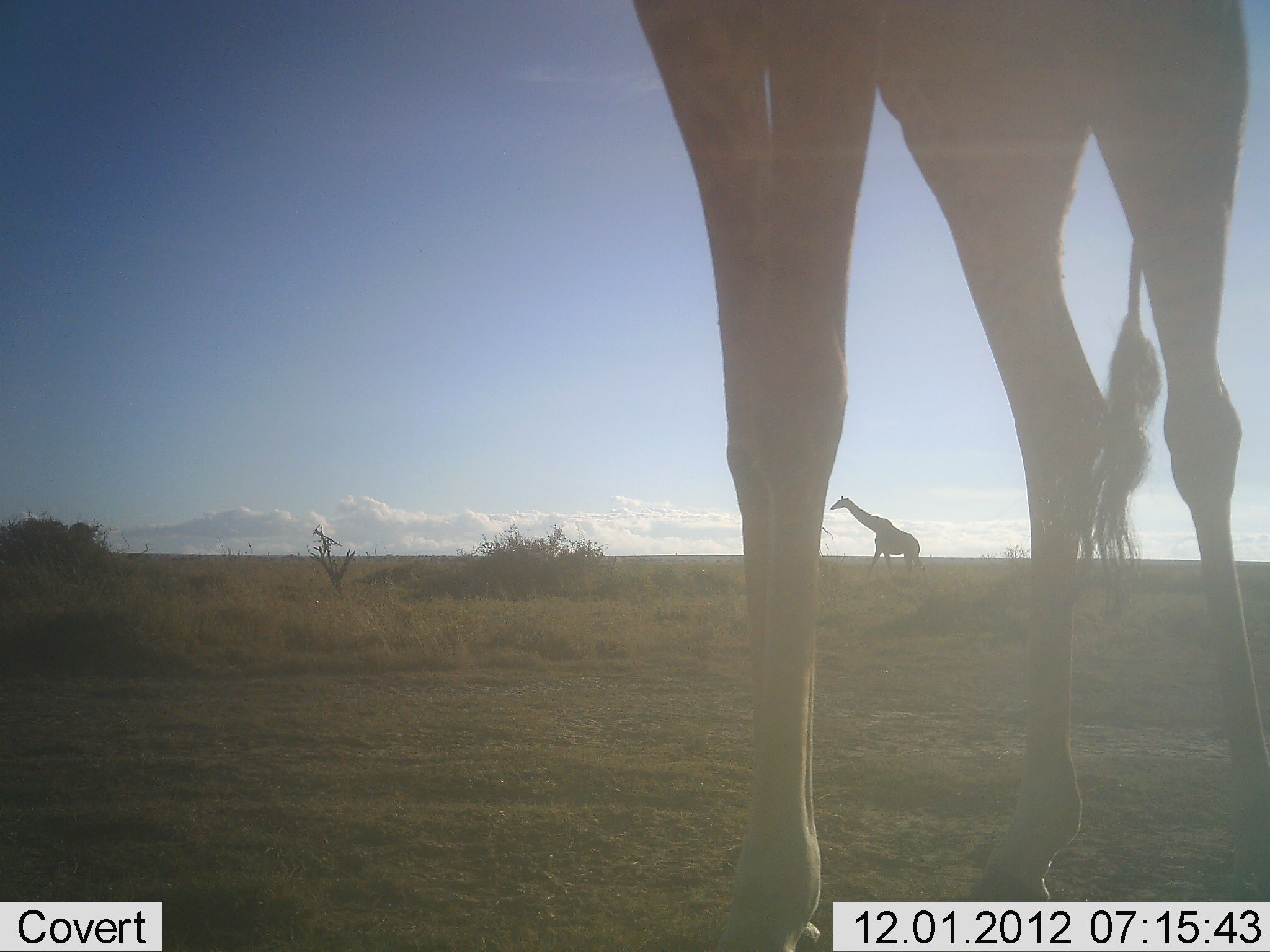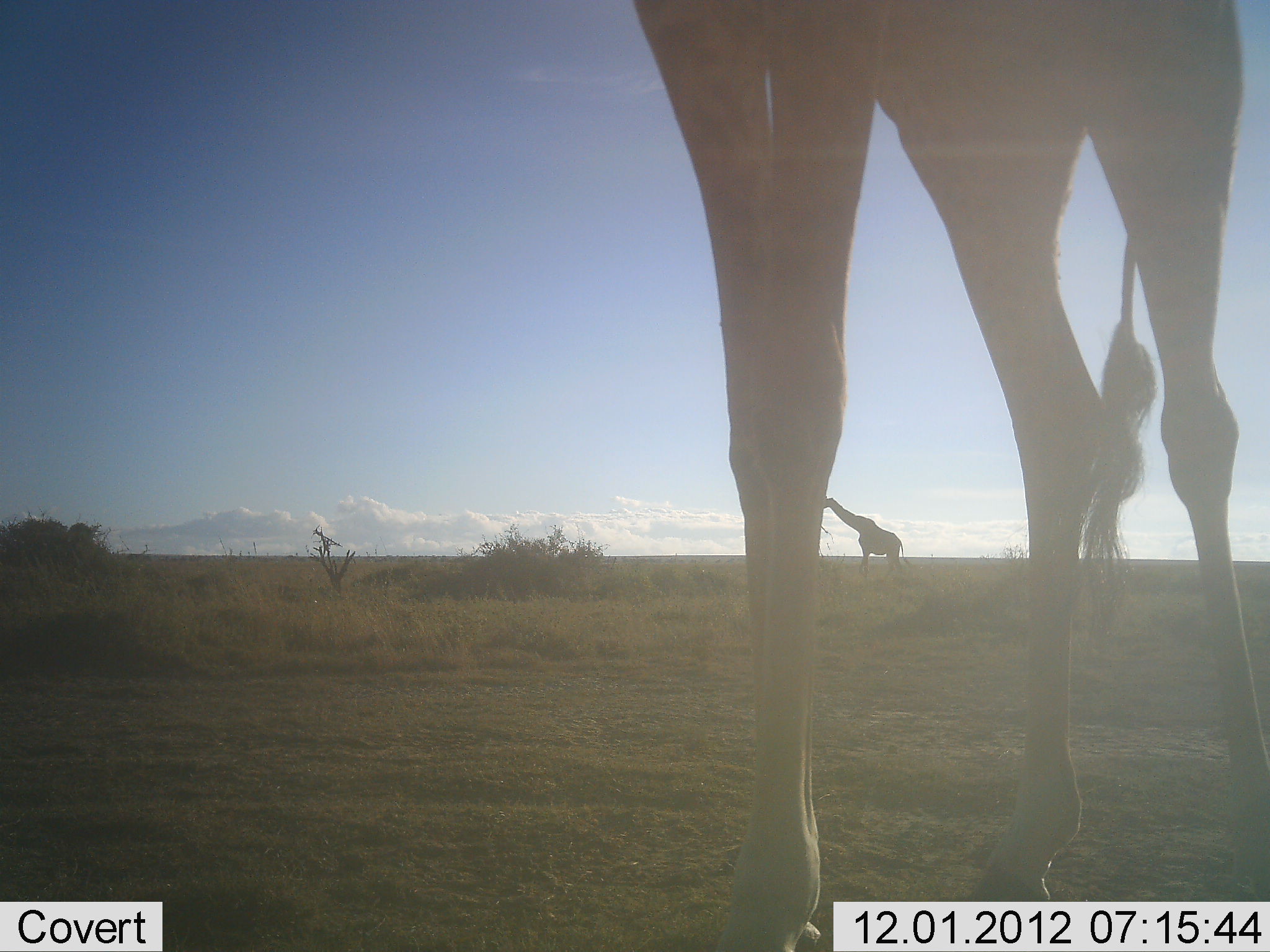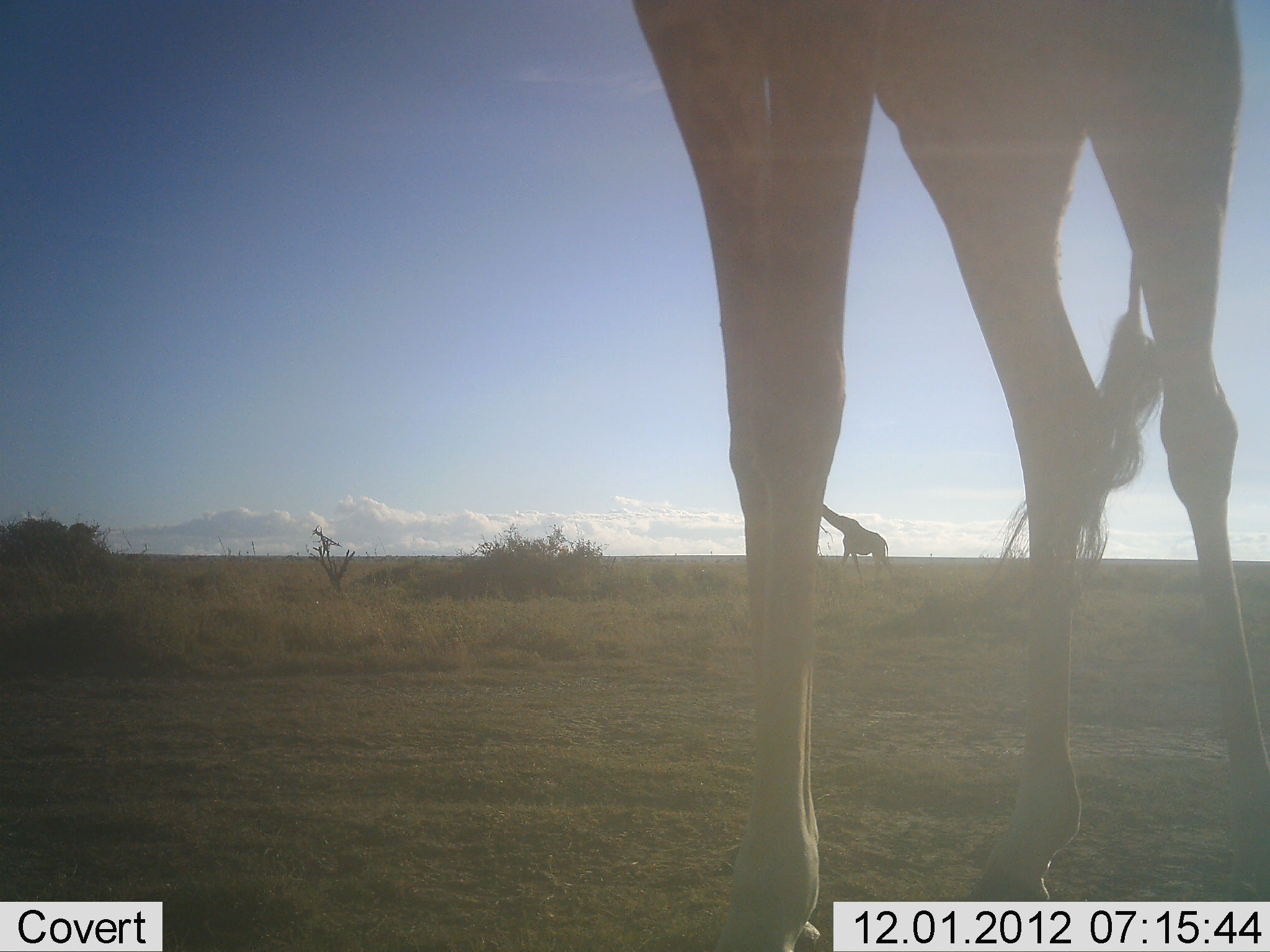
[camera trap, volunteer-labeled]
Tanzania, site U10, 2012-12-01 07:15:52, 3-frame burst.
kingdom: Animalia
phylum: Chordata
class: Mammalia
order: Artiodactyla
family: Giraffidae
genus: Giraffa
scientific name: Giraffa camelopardalis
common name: giraffe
Giraffe (Giraffa camelopardalis), count 2. Behavior (volunteer vote fractions): standing 100%, resting 0%, moving 90%, interacting 0%. Young present (vote fraction): 0%. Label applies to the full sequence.